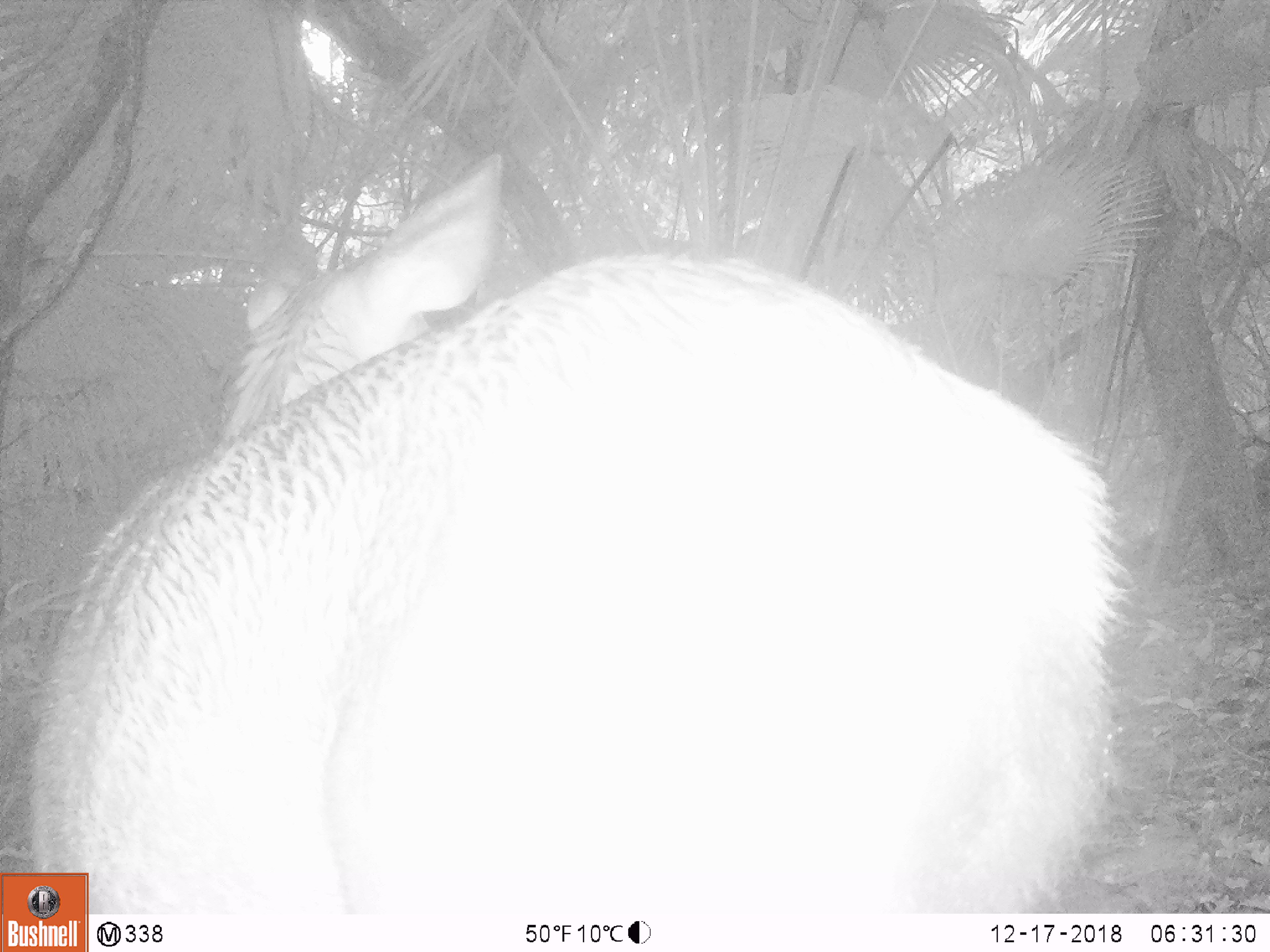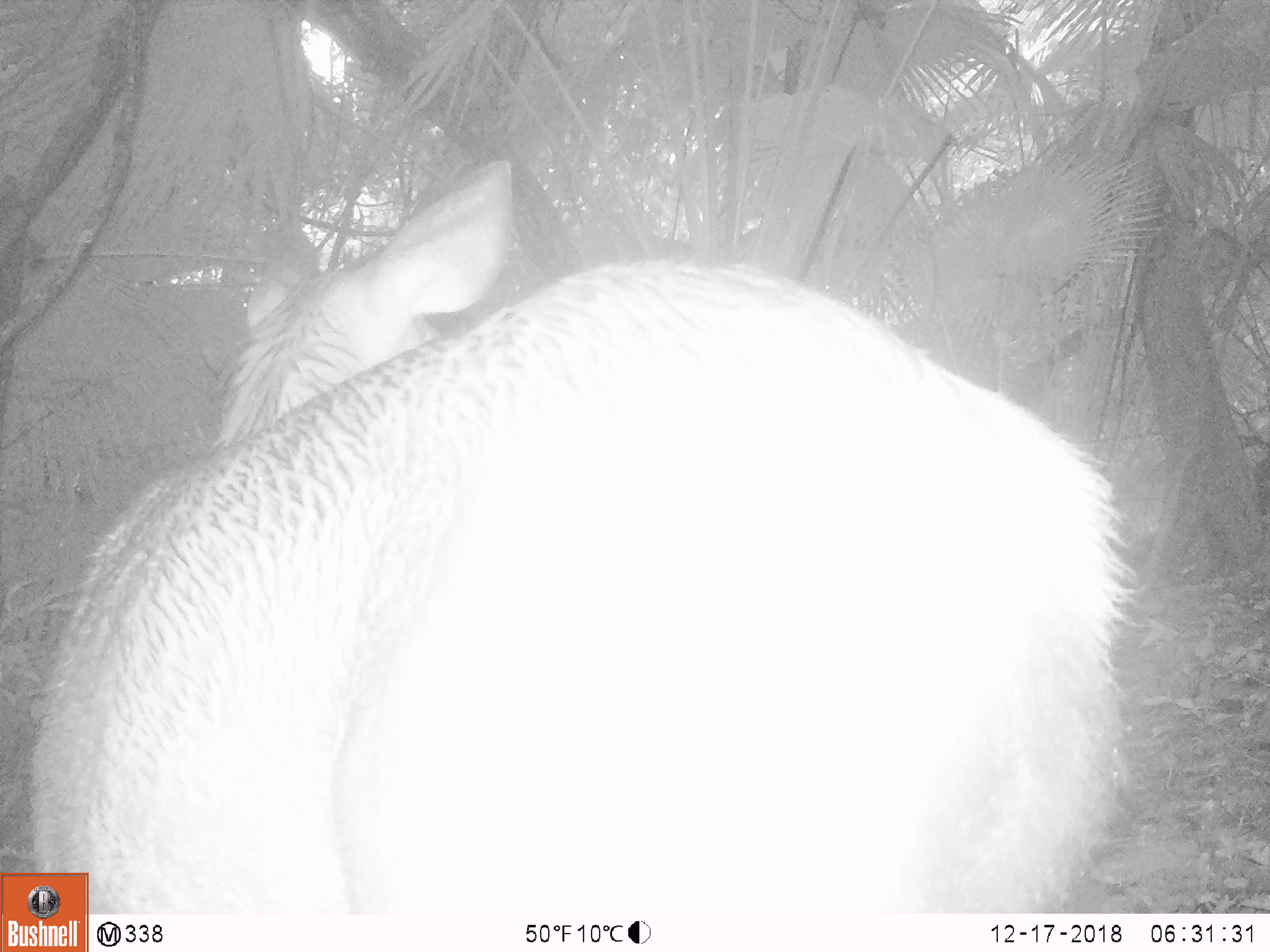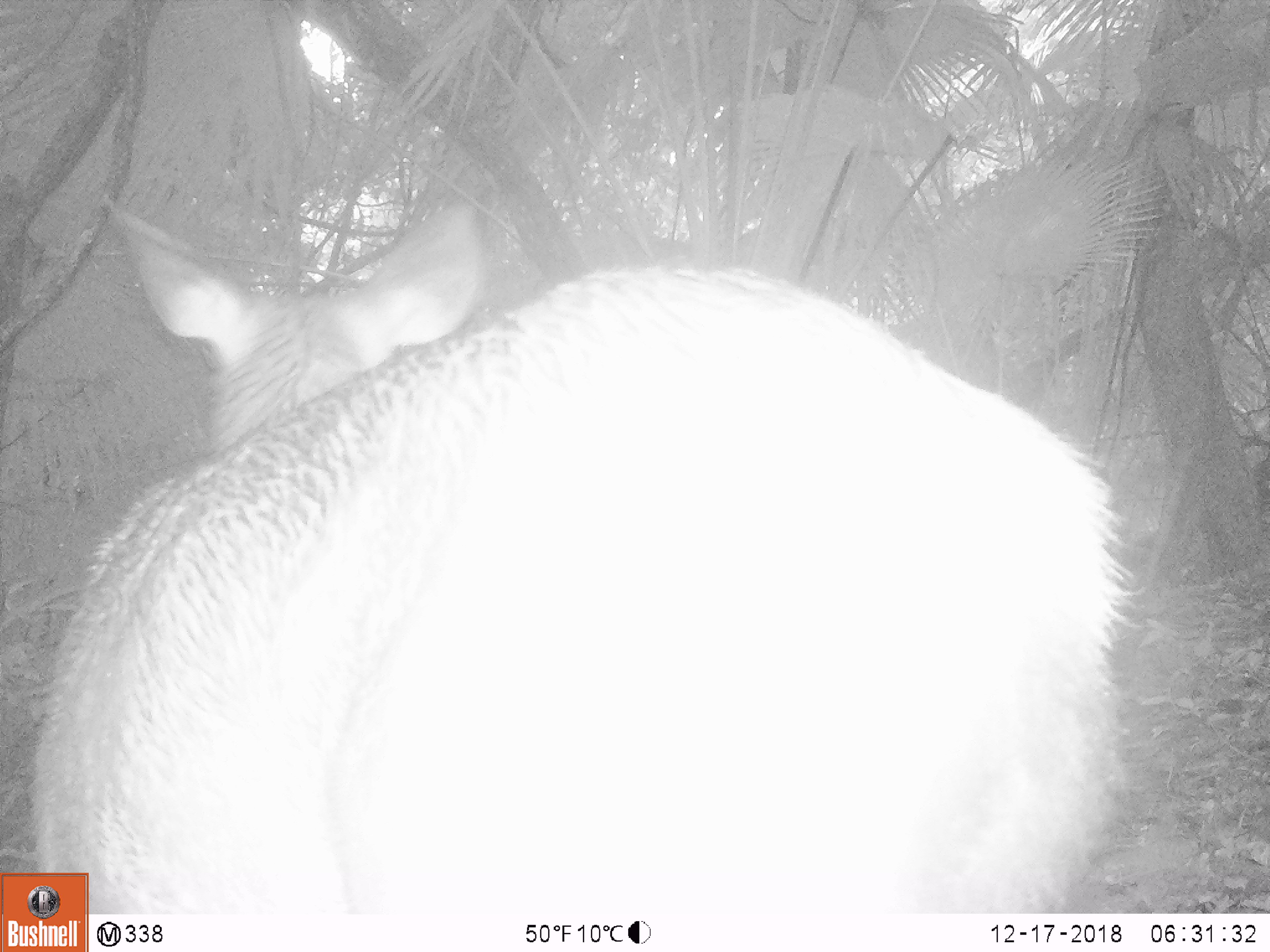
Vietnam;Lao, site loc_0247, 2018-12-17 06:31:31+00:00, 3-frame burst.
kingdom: Animalia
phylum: Chordata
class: Mammalia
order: Artiodactyla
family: Cervidae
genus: Rusa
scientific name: Rusa unicolor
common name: sambar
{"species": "sambar (Rusa unicolor)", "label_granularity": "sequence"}